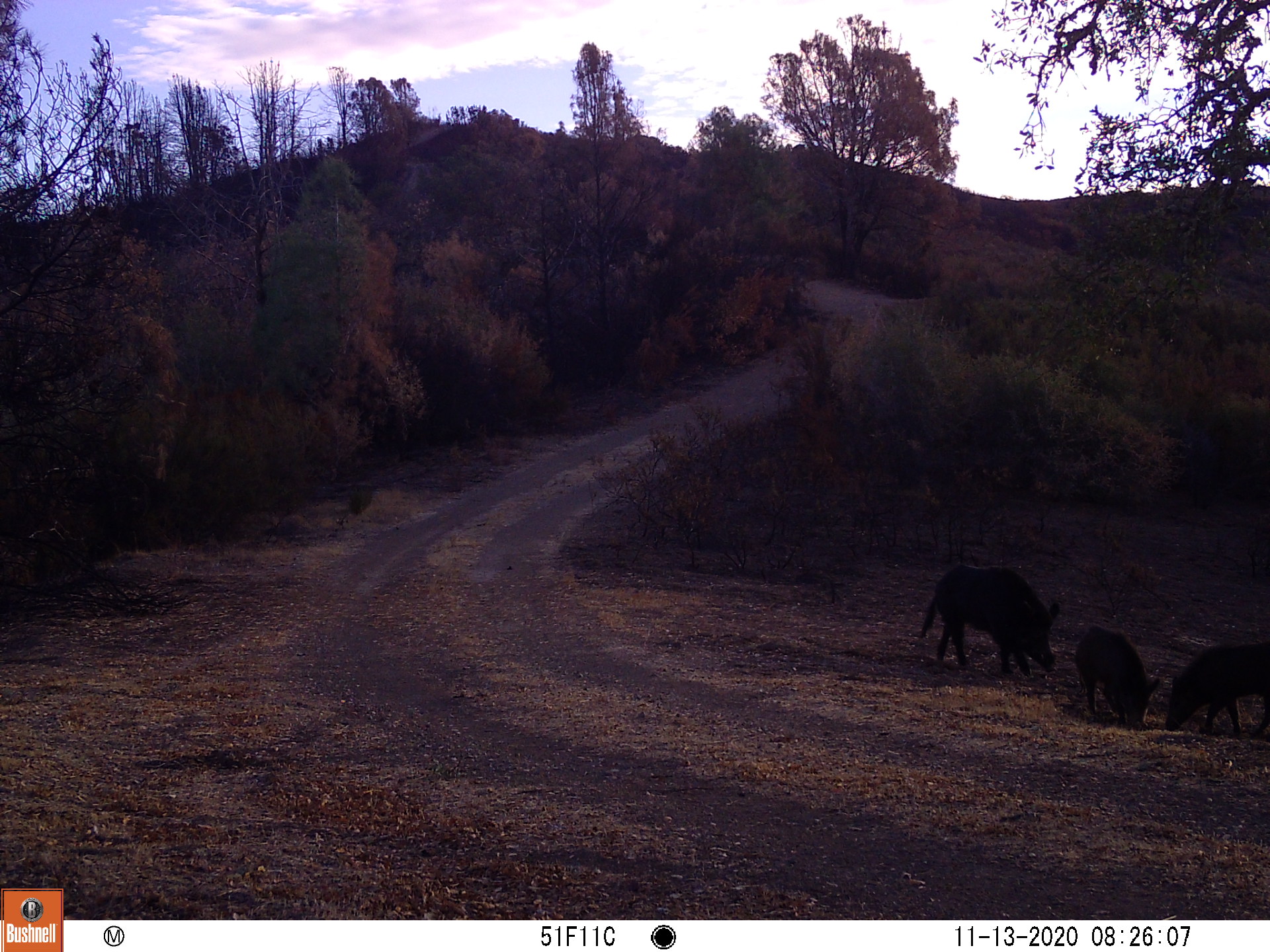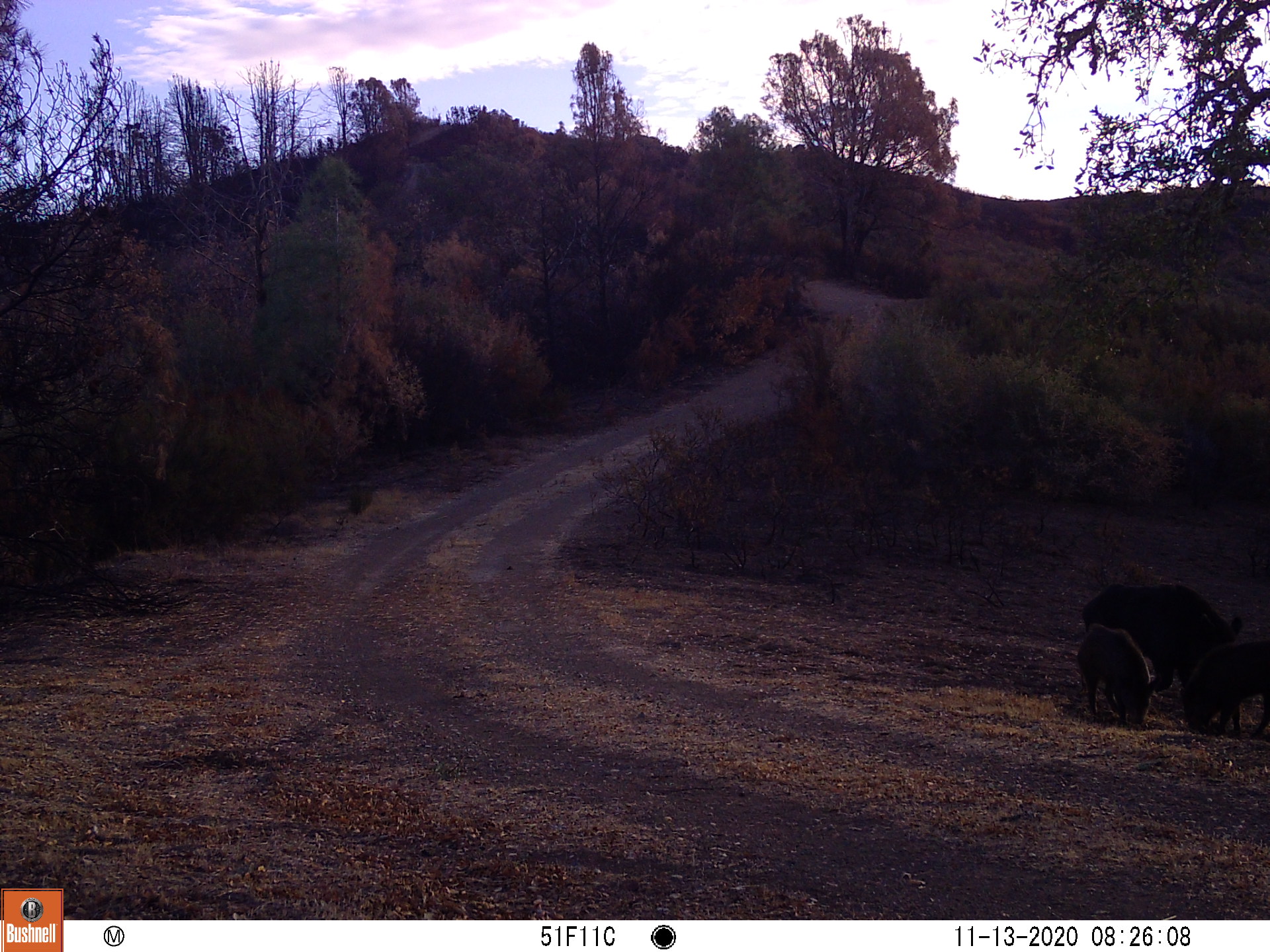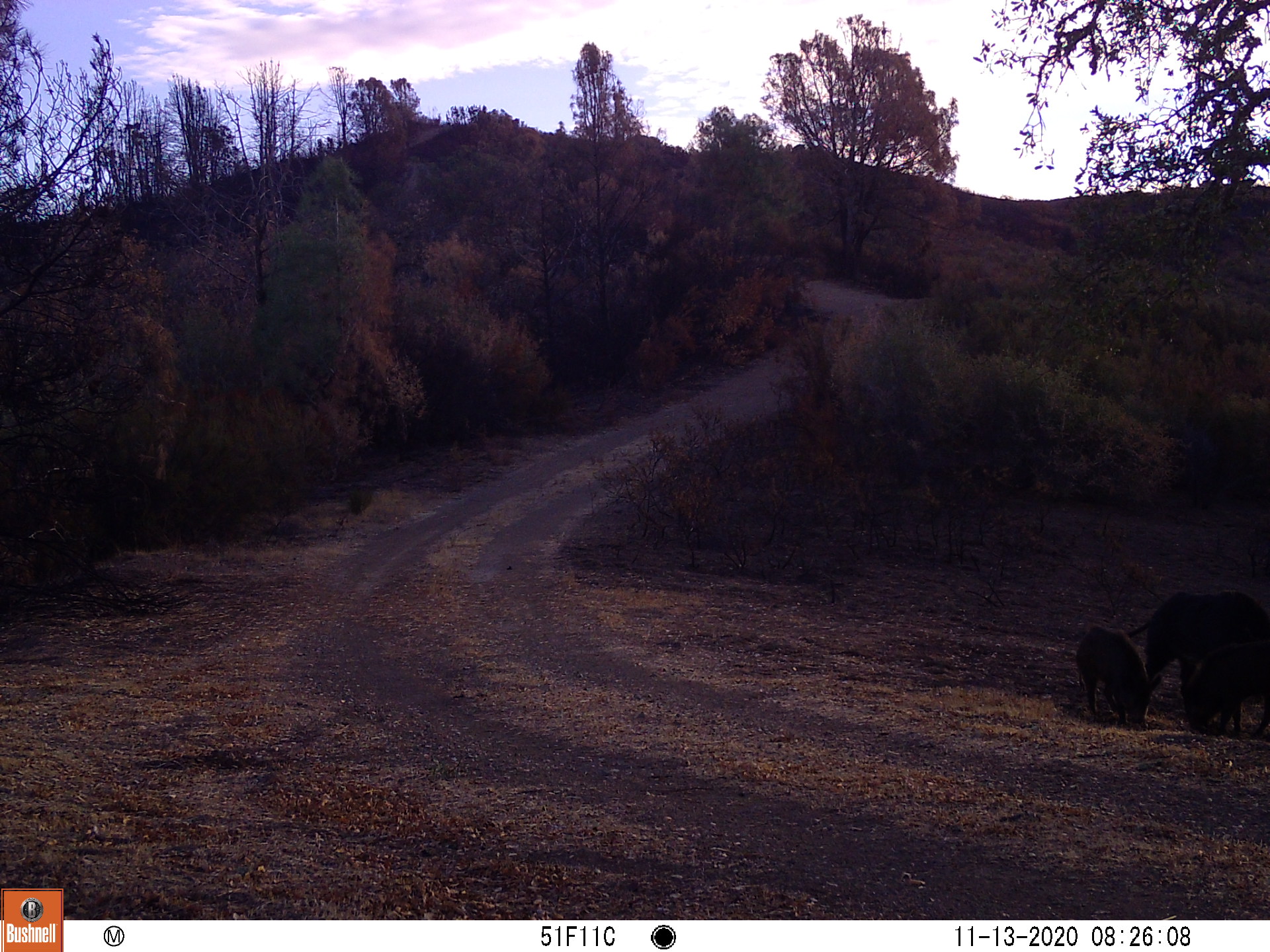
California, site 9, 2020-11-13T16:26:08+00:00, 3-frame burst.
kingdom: Animalia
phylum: Chordata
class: Mammalia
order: Artiodactyla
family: Suidae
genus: Sus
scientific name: Sus scrofa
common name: wild boar